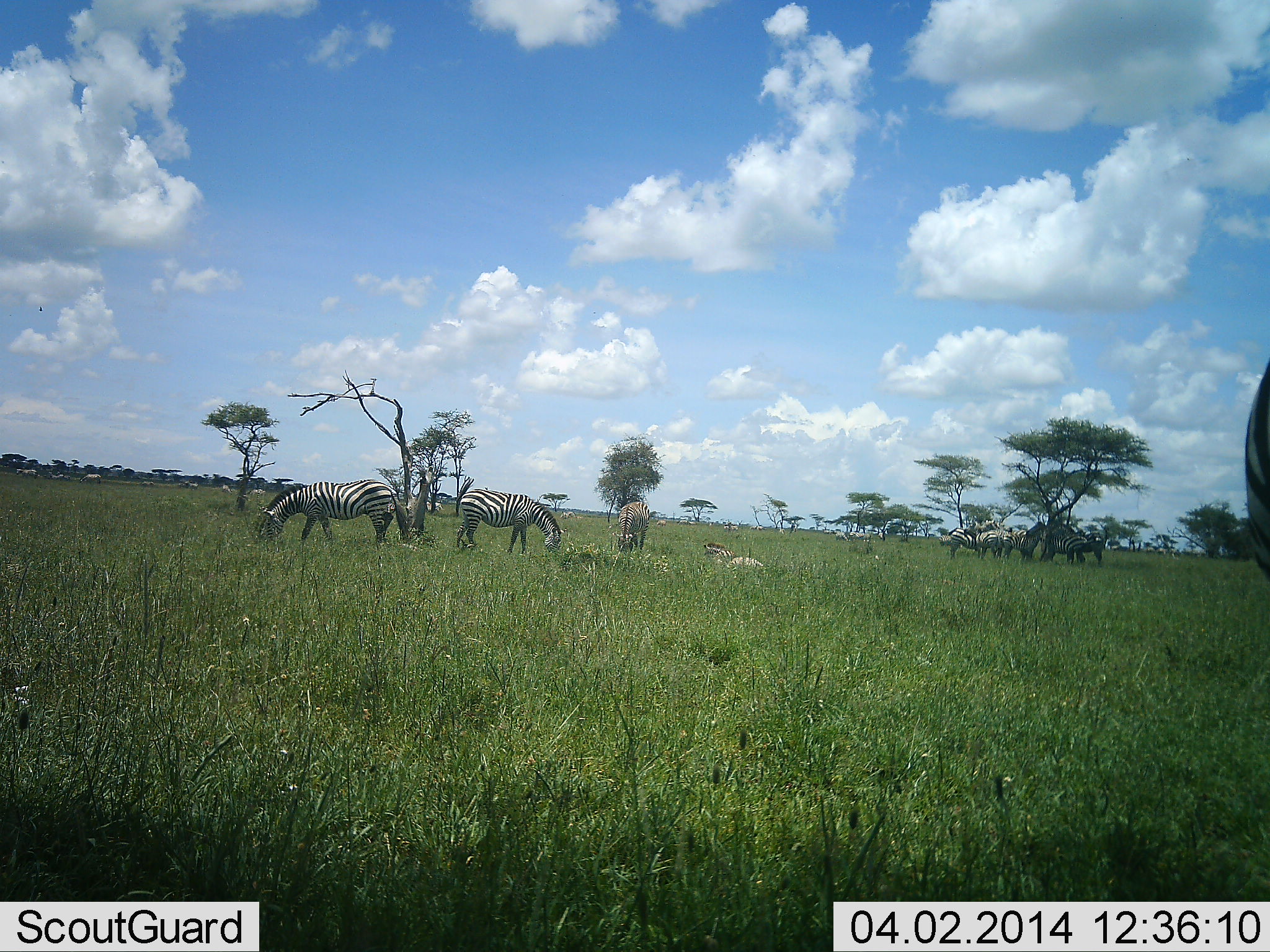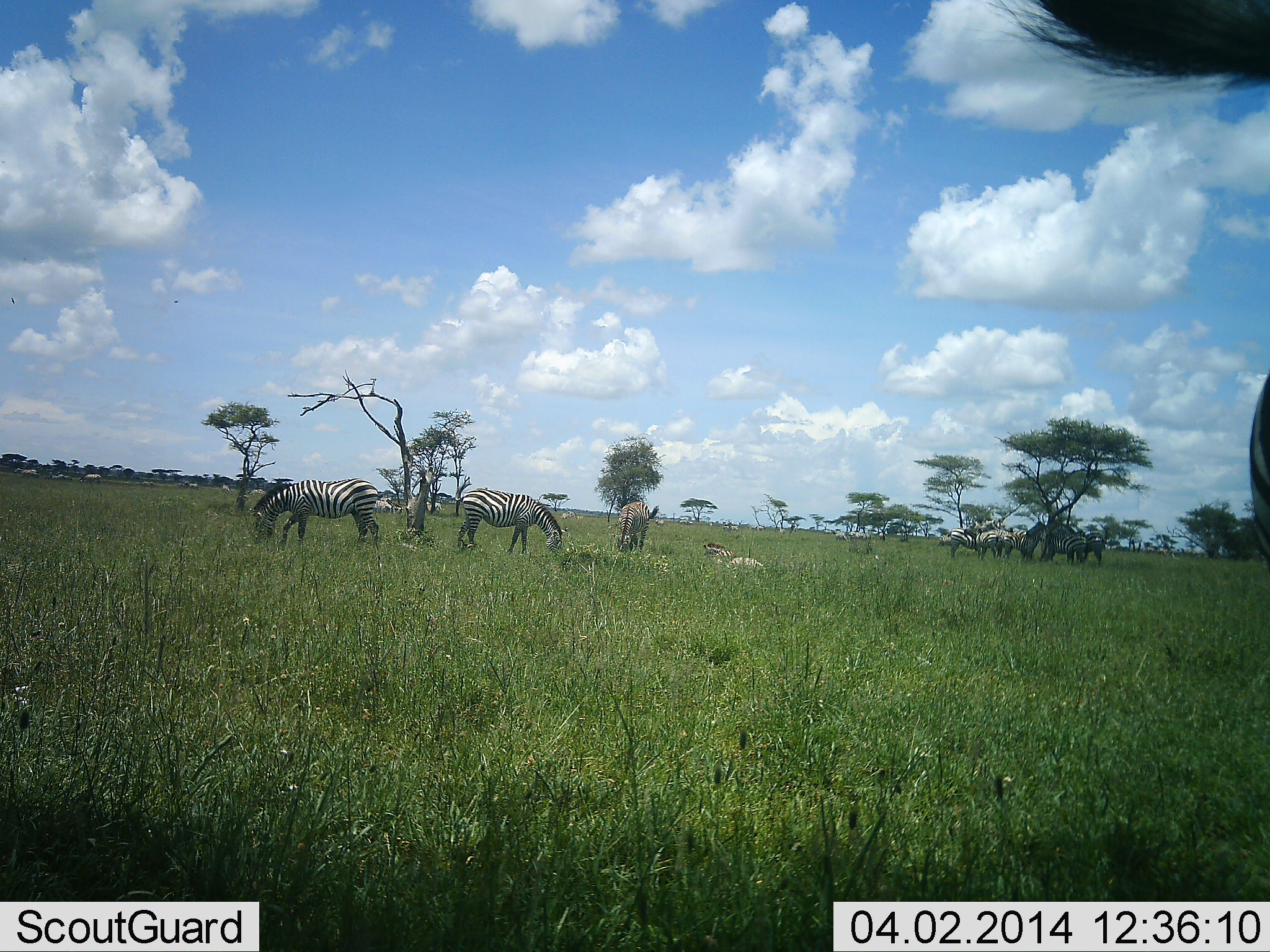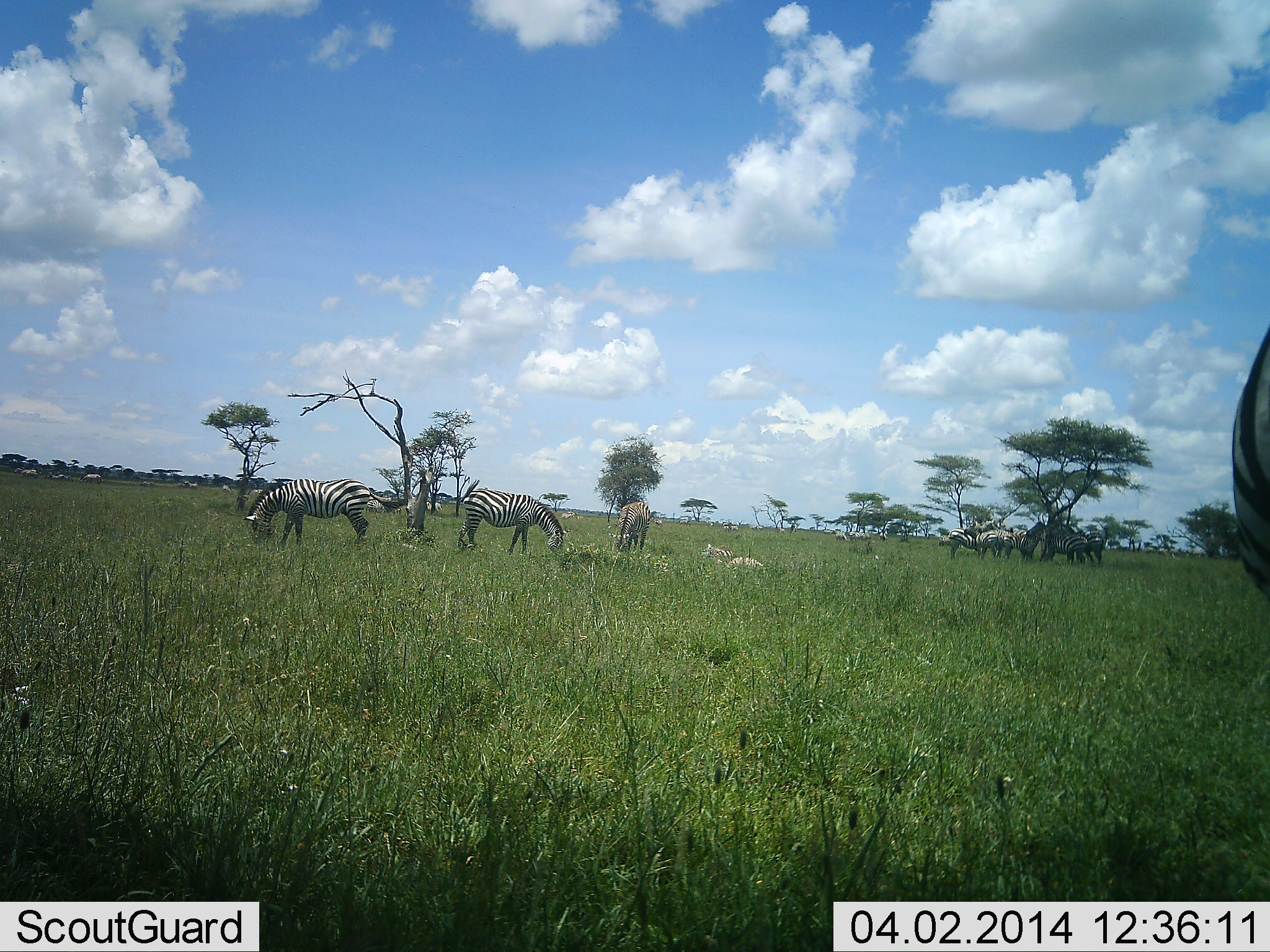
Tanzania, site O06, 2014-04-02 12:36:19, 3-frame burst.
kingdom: Animalia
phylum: Chordata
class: Mammalia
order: Perissodactyla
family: Equidae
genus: Equus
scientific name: Equus quagga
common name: plains zebra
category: zebra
Zebra (plains zebra) (Equus quagga), count 11-50. Behavior (volunteer vote fractions): standing 60%, resting 80%, moving 30%, interacting 0%. Young present (vote fraction): 10%. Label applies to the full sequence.